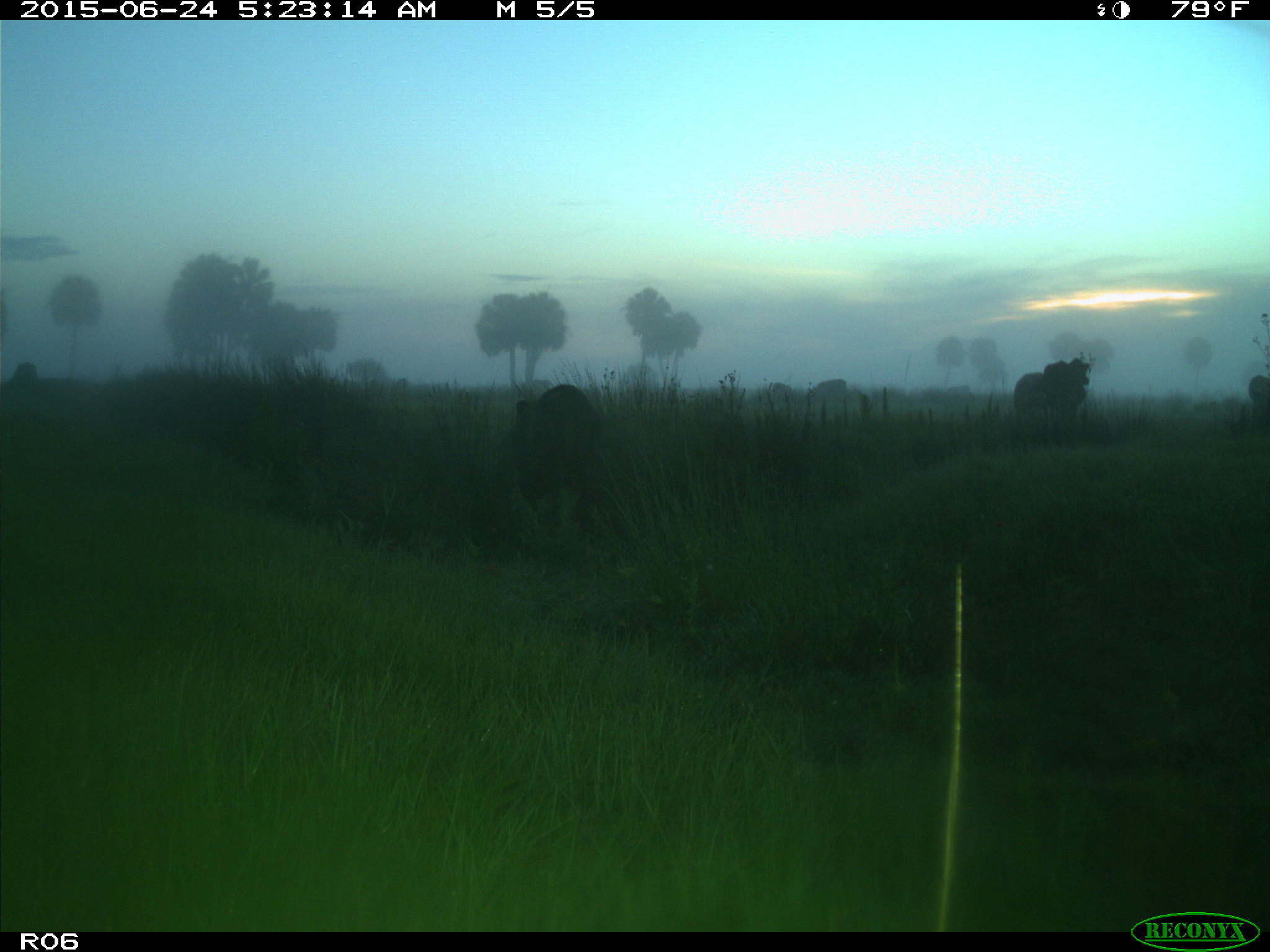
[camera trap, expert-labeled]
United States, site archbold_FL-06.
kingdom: Animalia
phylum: Chordata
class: Mammalia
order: Artiodactyla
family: Bovidae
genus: Bos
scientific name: Bos taurus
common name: domestic cow